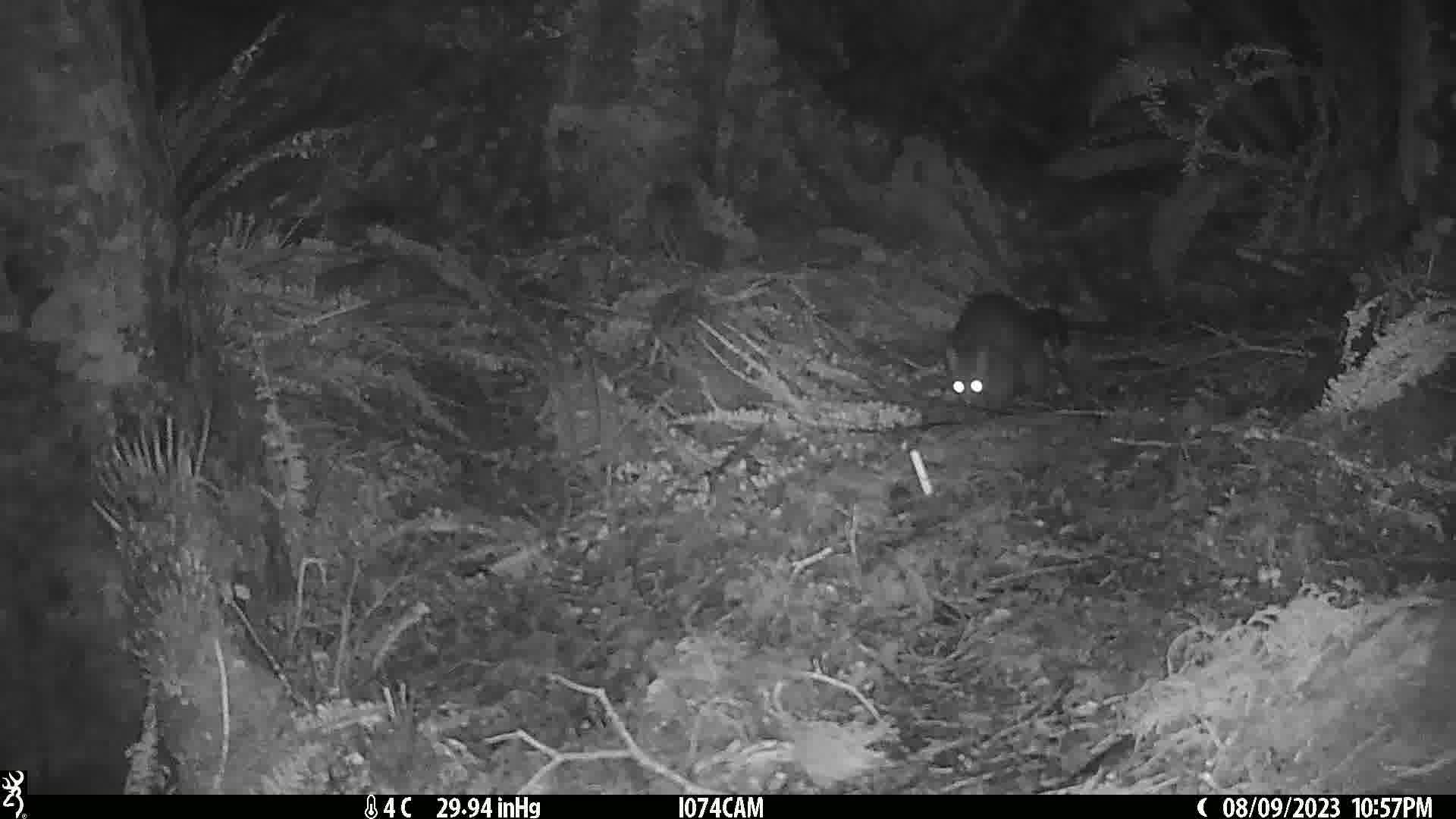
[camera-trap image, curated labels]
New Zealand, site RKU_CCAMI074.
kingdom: Animalia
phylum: Chordata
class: Mammalia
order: Diprotodontia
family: Phalangeridae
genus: Trichosurus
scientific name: Trichosurus vulpecula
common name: common brushtail possum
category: possum